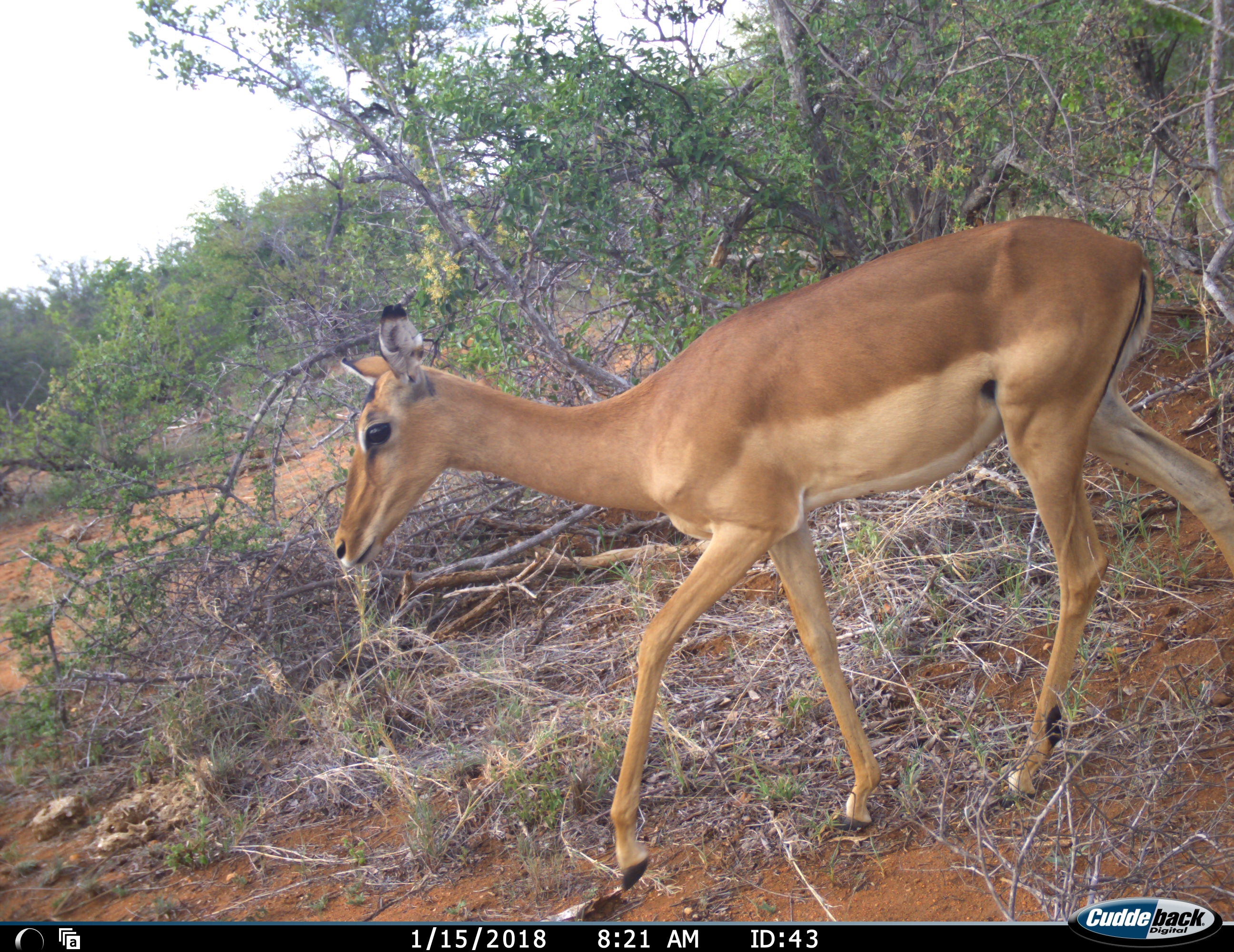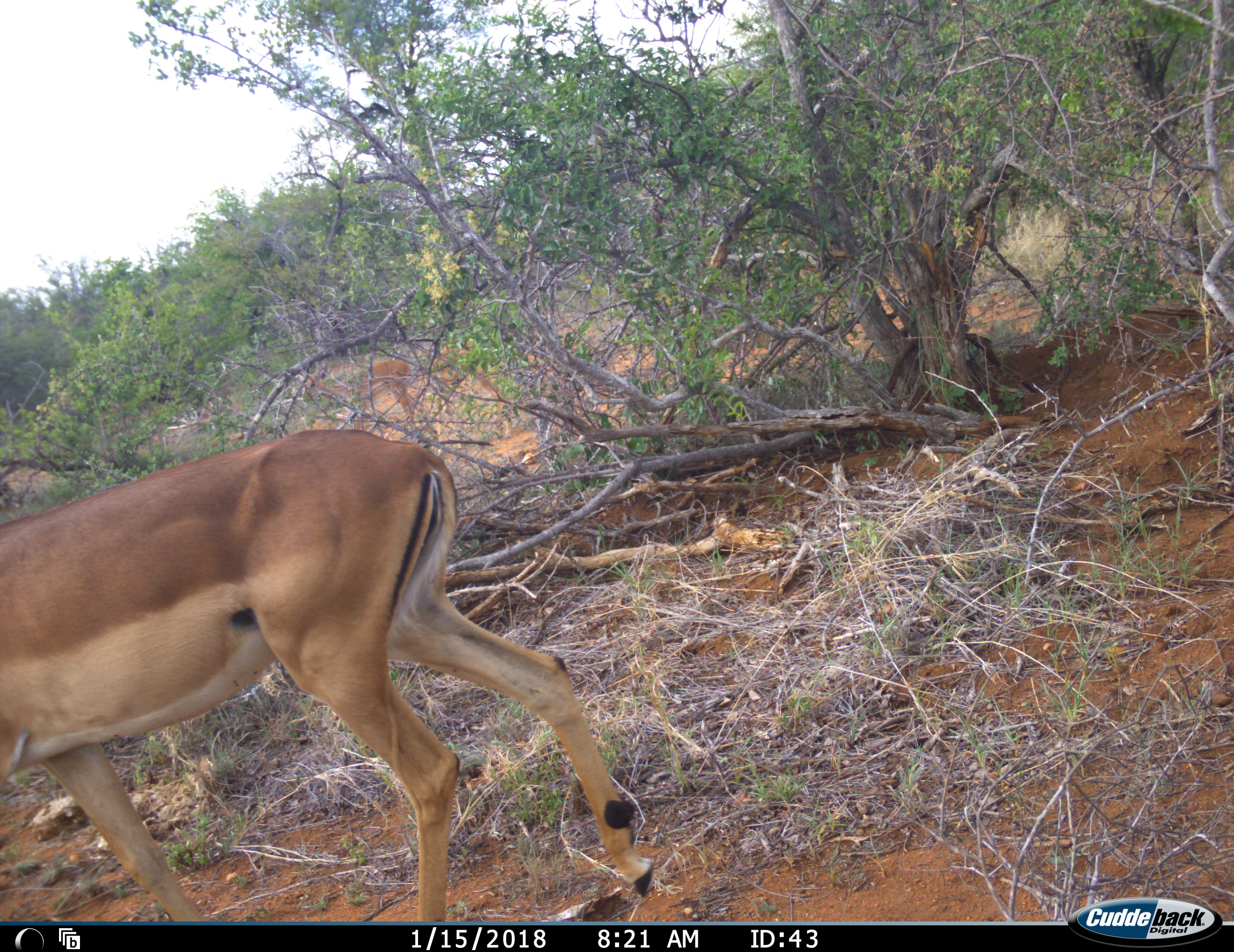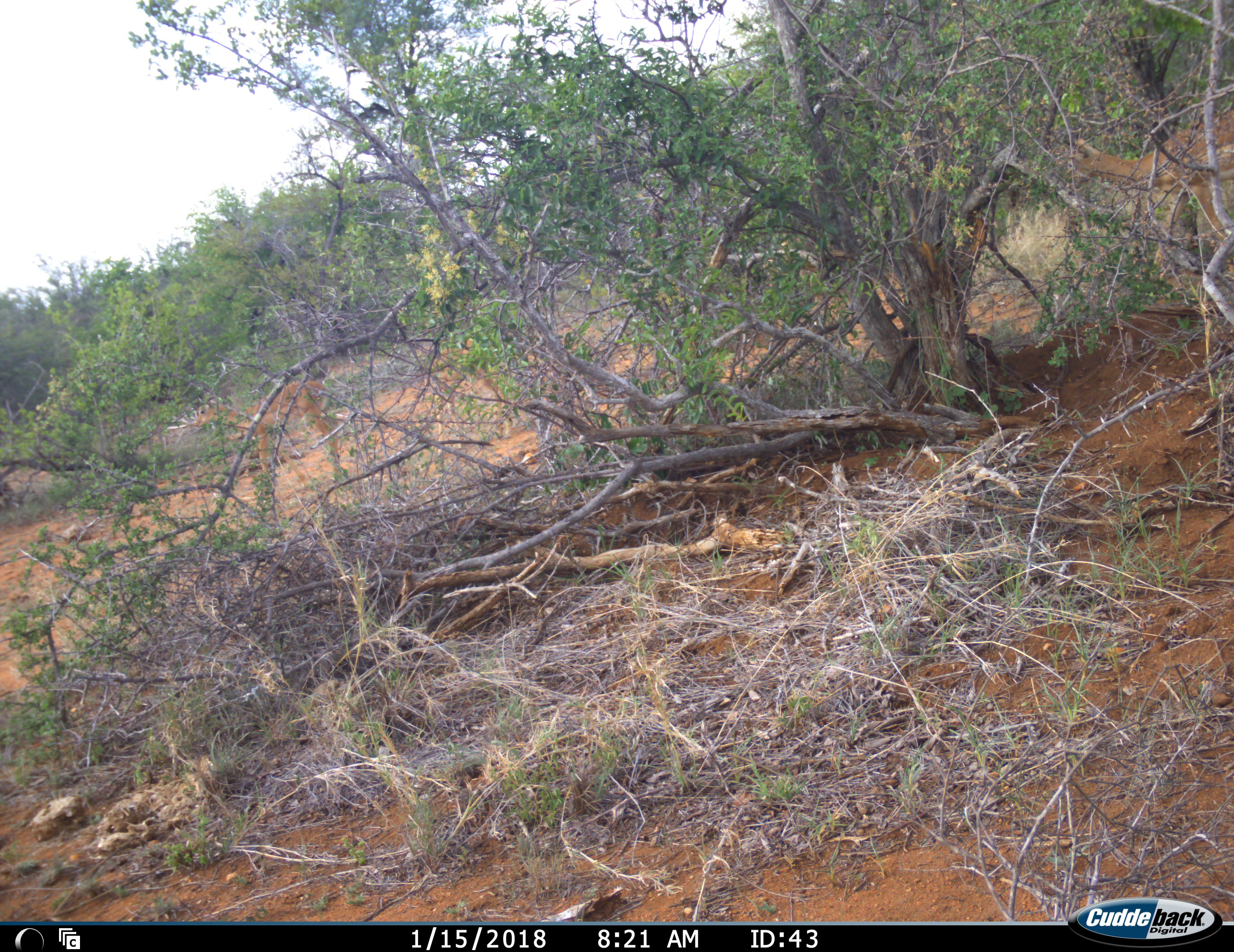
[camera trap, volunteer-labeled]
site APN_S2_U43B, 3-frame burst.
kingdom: Animalia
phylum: Chordata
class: Mammalia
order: Artiodactyla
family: Bovidae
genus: Aepyceros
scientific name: Aepyceros melampus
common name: impala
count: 2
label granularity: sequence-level